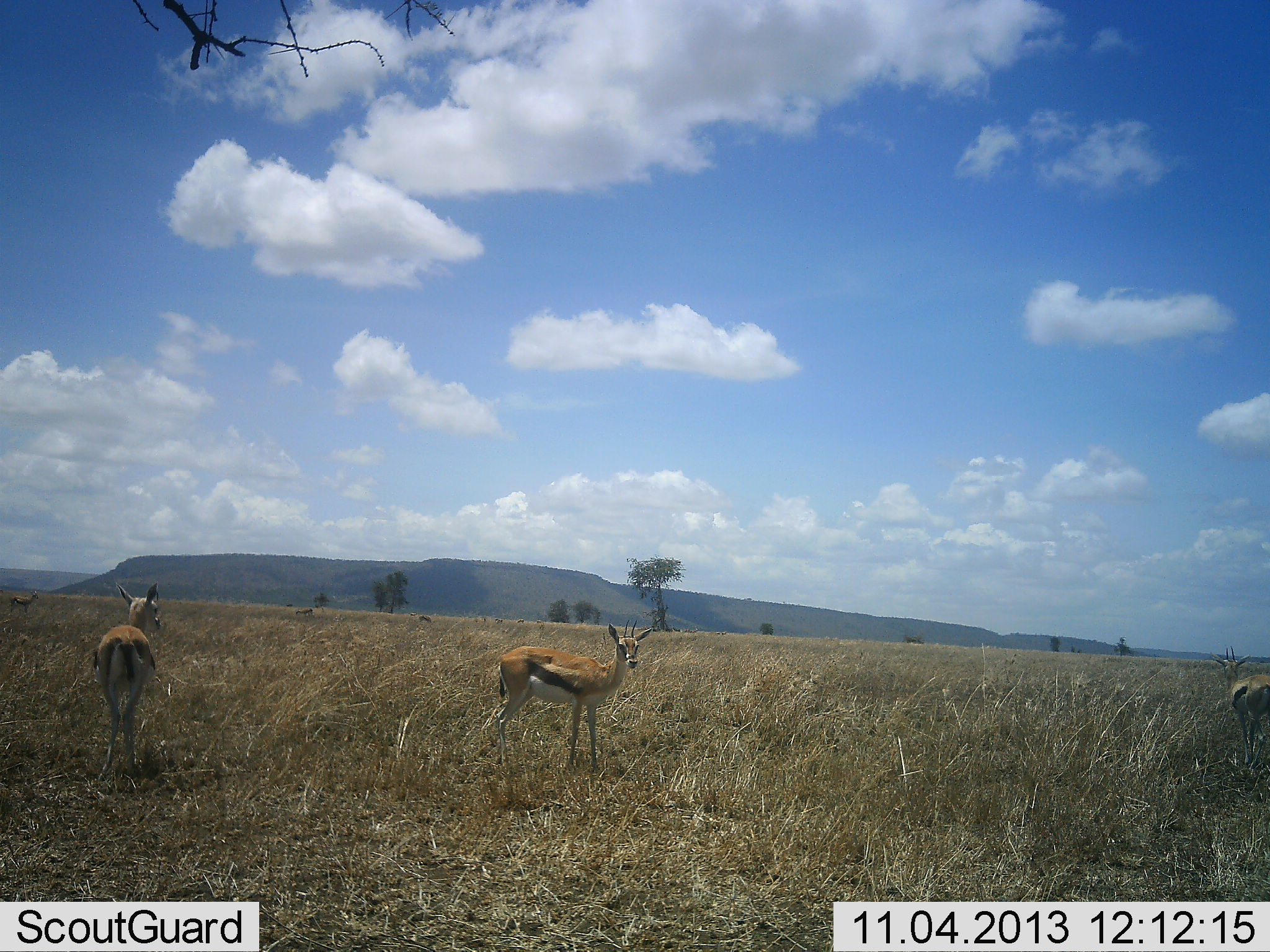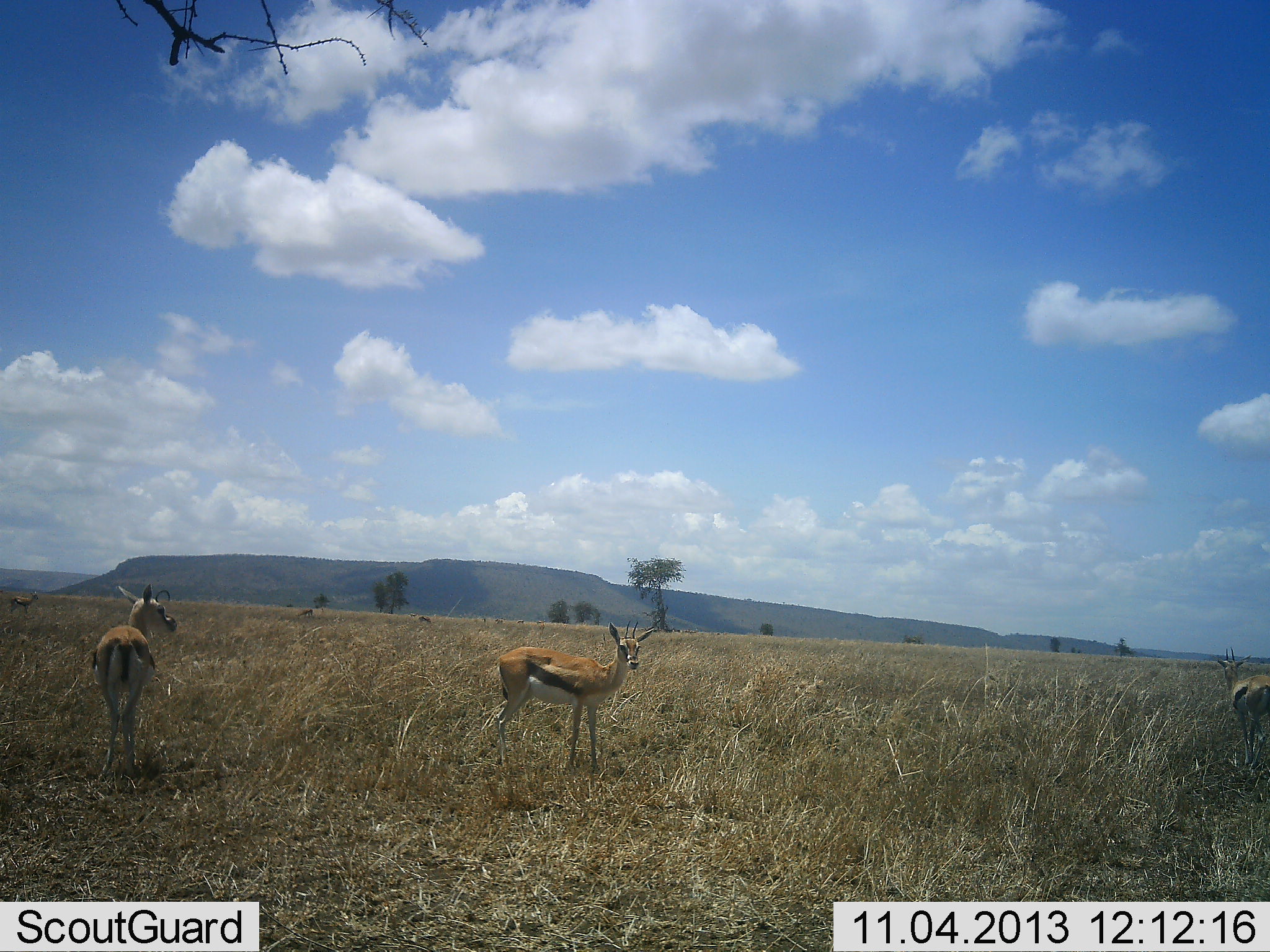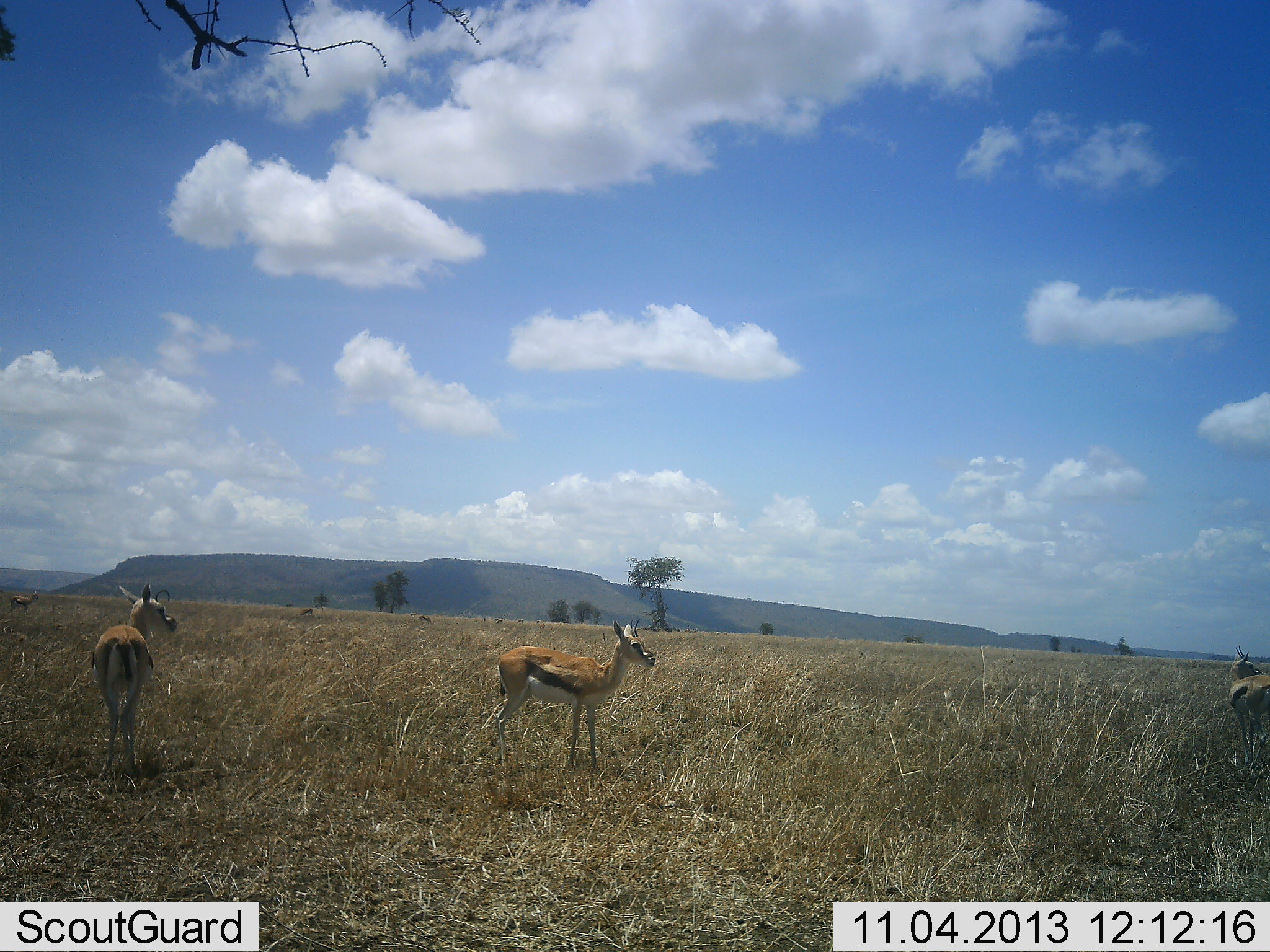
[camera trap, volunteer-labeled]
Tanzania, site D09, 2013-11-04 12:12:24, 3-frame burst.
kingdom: Animalia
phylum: Chordata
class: Mammalia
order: Artiodactyla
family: Bovidae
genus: Eudorcas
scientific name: Eudorcas thomsonii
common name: thomson's gazelle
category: gazellethomsons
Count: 3.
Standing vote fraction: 100%.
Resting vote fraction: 0%.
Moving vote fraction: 0%.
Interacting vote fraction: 0%.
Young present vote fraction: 0%.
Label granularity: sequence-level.